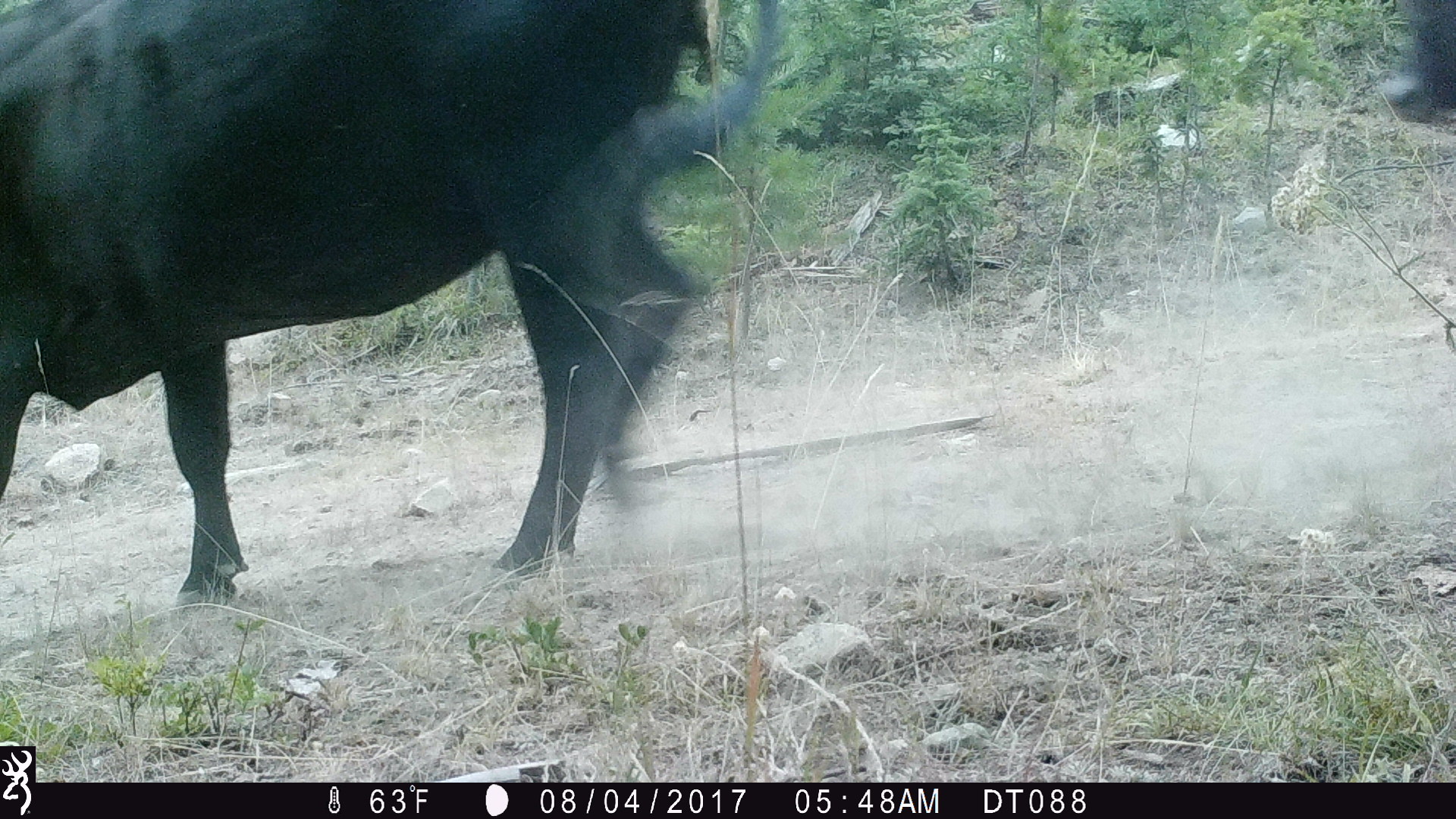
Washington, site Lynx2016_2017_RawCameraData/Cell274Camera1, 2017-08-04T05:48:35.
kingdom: Animalia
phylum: Chordata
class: Mammalia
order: Artiodactyla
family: Bovidae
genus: Bos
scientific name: Bos taurus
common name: domestic cattle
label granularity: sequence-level